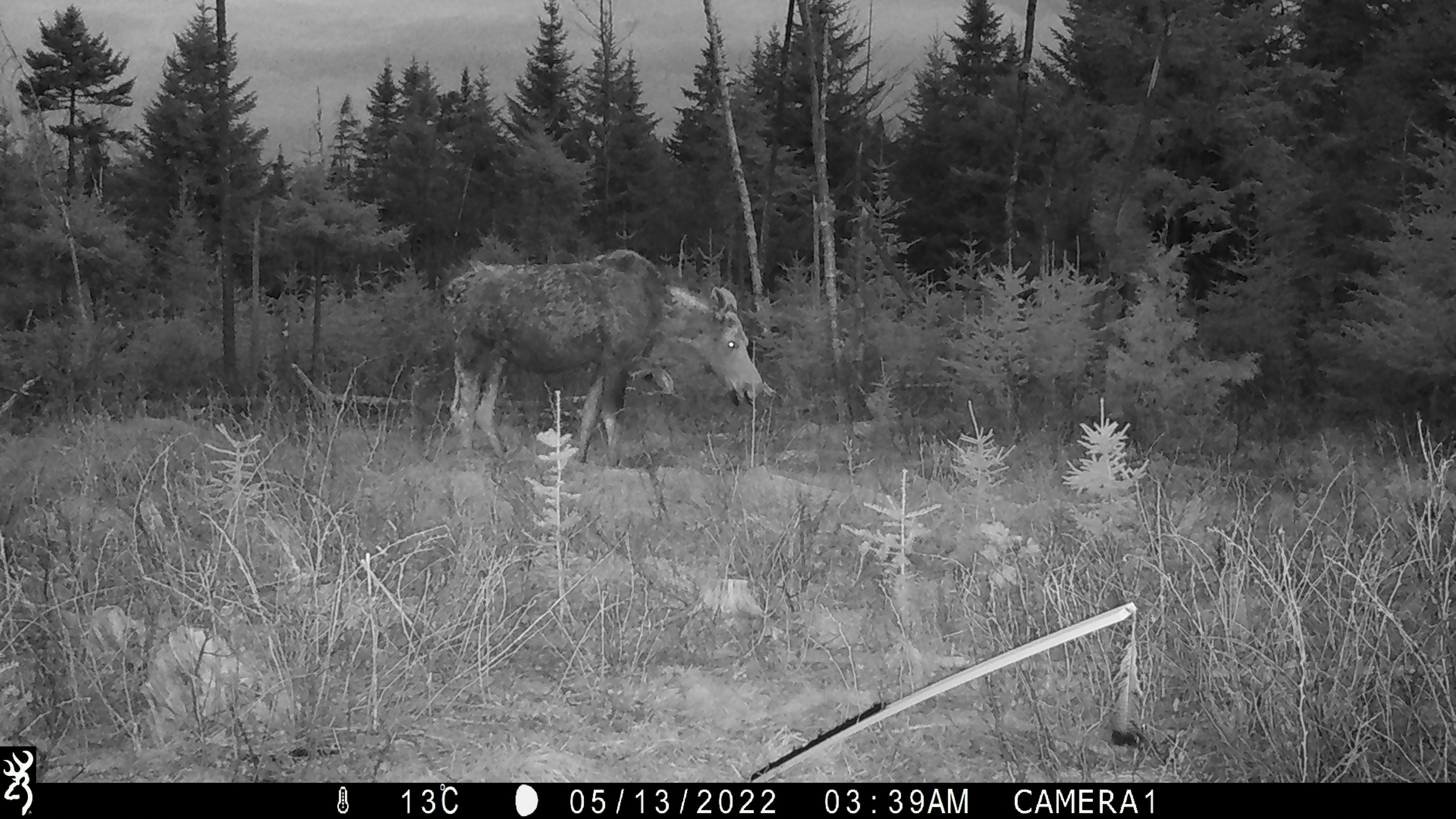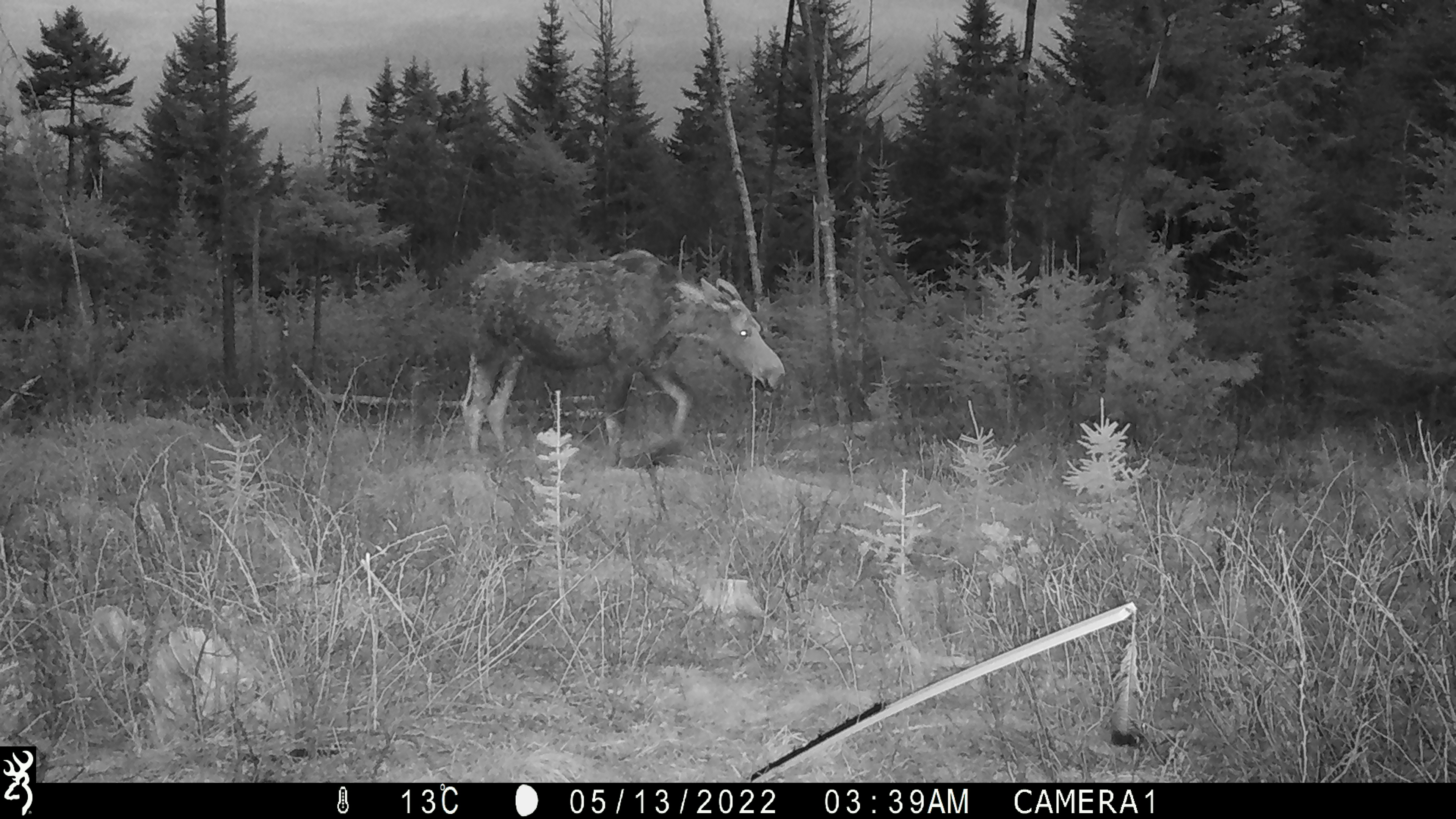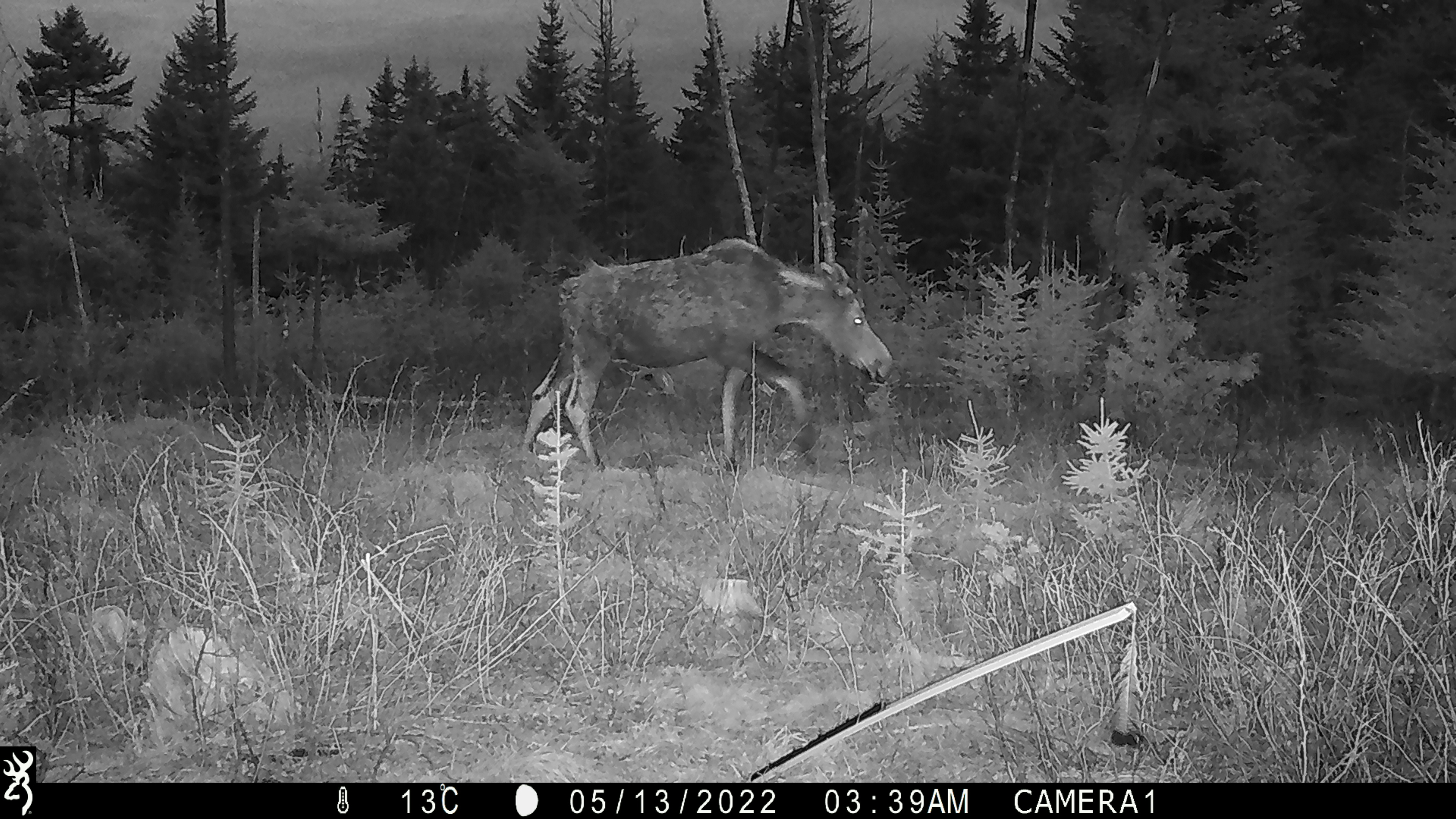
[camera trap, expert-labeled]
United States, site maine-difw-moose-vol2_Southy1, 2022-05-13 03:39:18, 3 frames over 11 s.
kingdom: Animalia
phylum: Chordata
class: Mammalia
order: Artiodactyla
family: Cervidae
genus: Alces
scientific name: Alces alces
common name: moose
Moose (Alces alces).